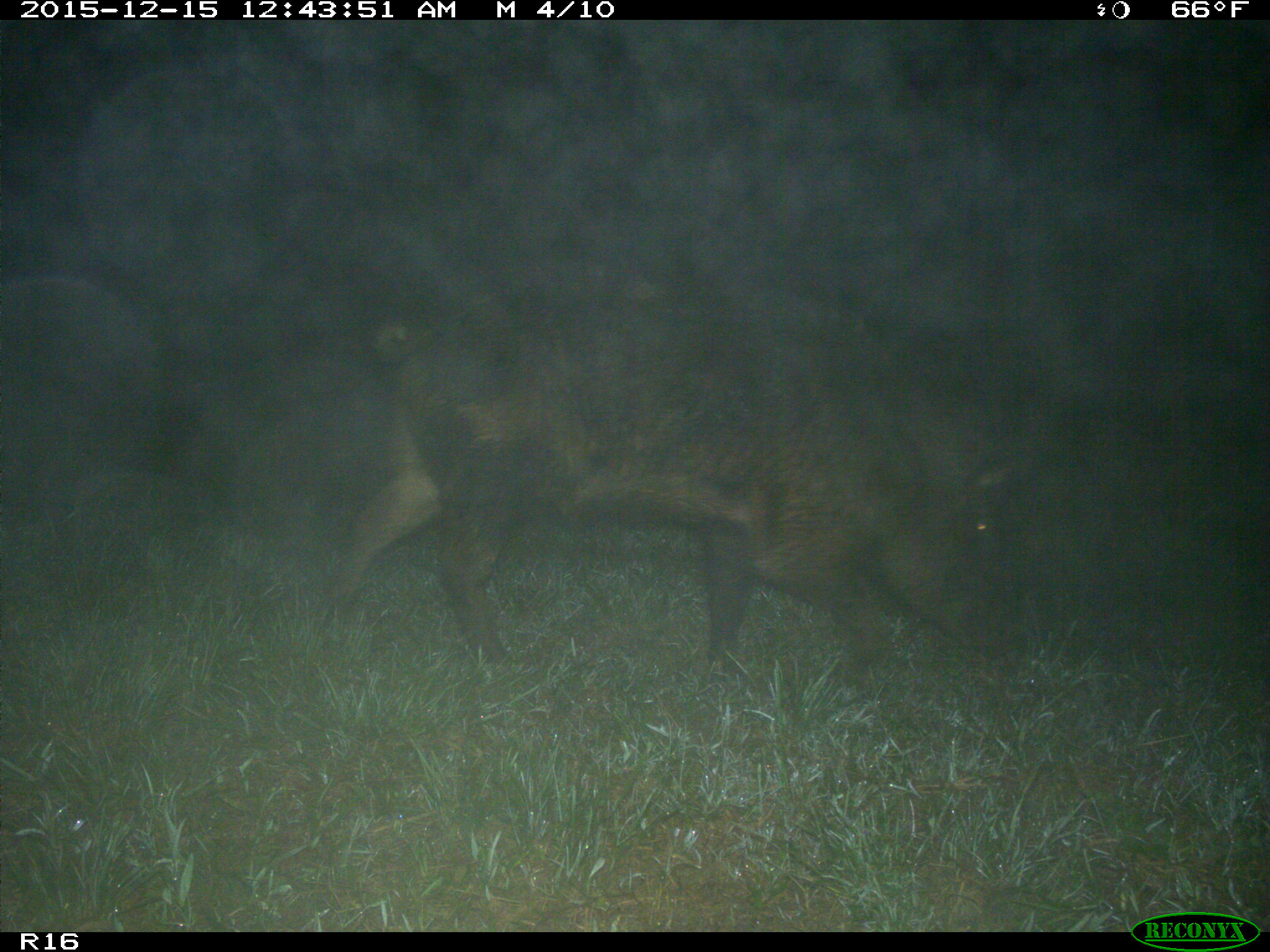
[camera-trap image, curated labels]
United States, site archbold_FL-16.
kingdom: Animalia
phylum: Chordata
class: Mammalia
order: Artiodactyla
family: Suidae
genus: Sus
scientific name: Sus scrofa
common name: wild boar